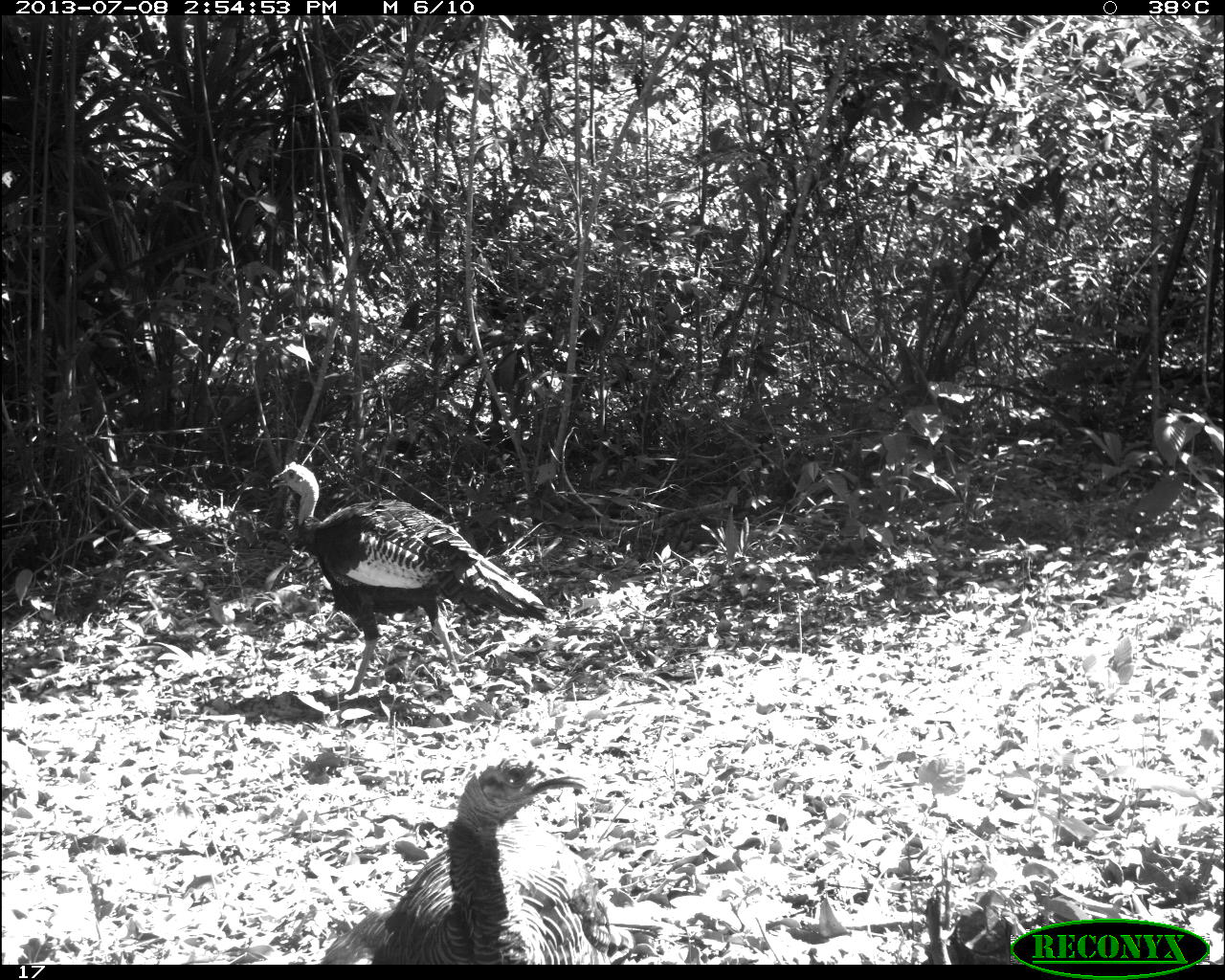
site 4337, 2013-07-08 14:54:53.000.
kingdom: Animalia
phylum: Chordata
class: Aves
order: Galliformes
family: Phasianidae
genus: Meleagris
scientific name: Meleagris ocellata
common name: ocellated turkey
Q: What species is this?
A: Meleagris ocellata (ocellated turkey).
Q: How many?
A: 2.